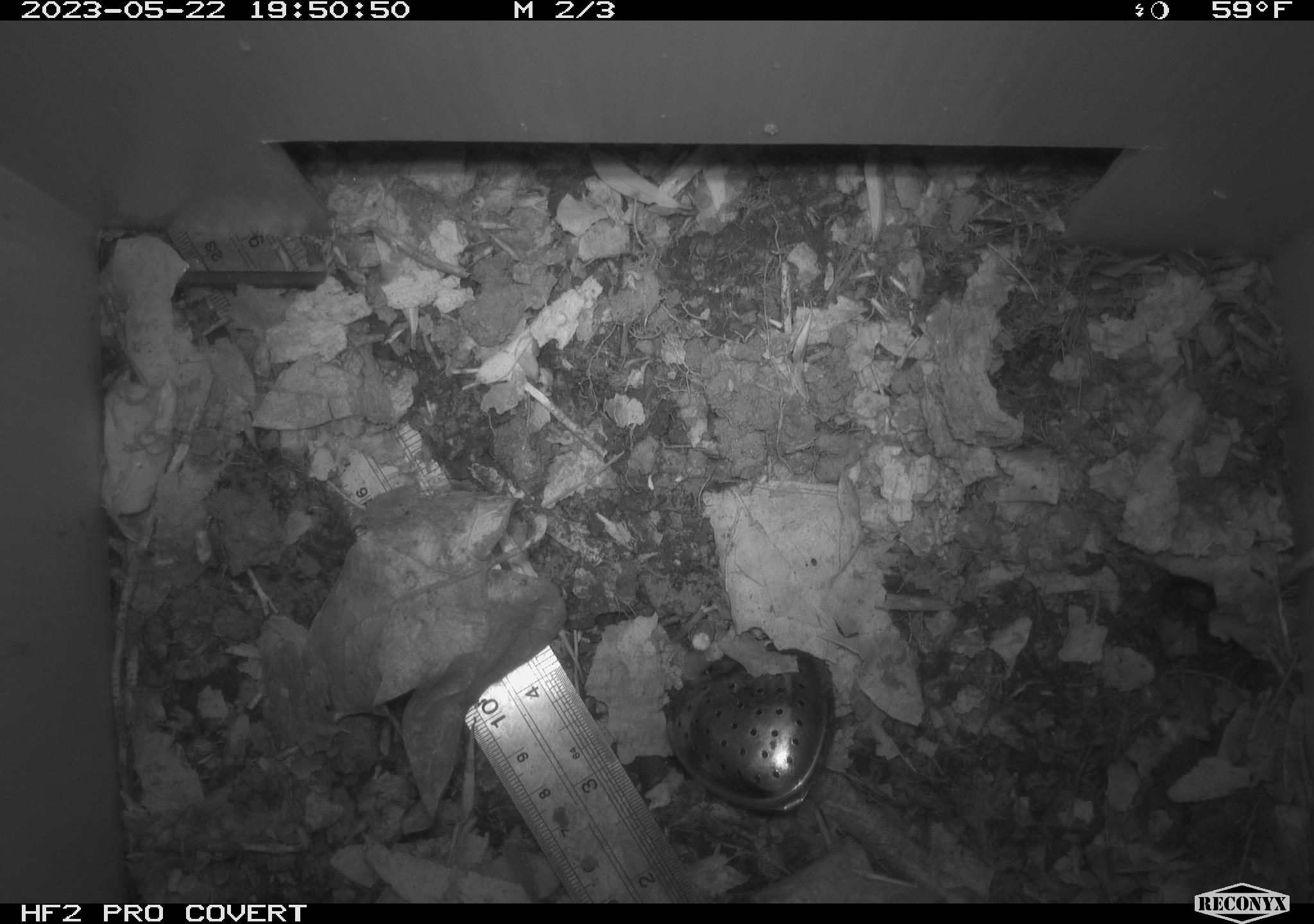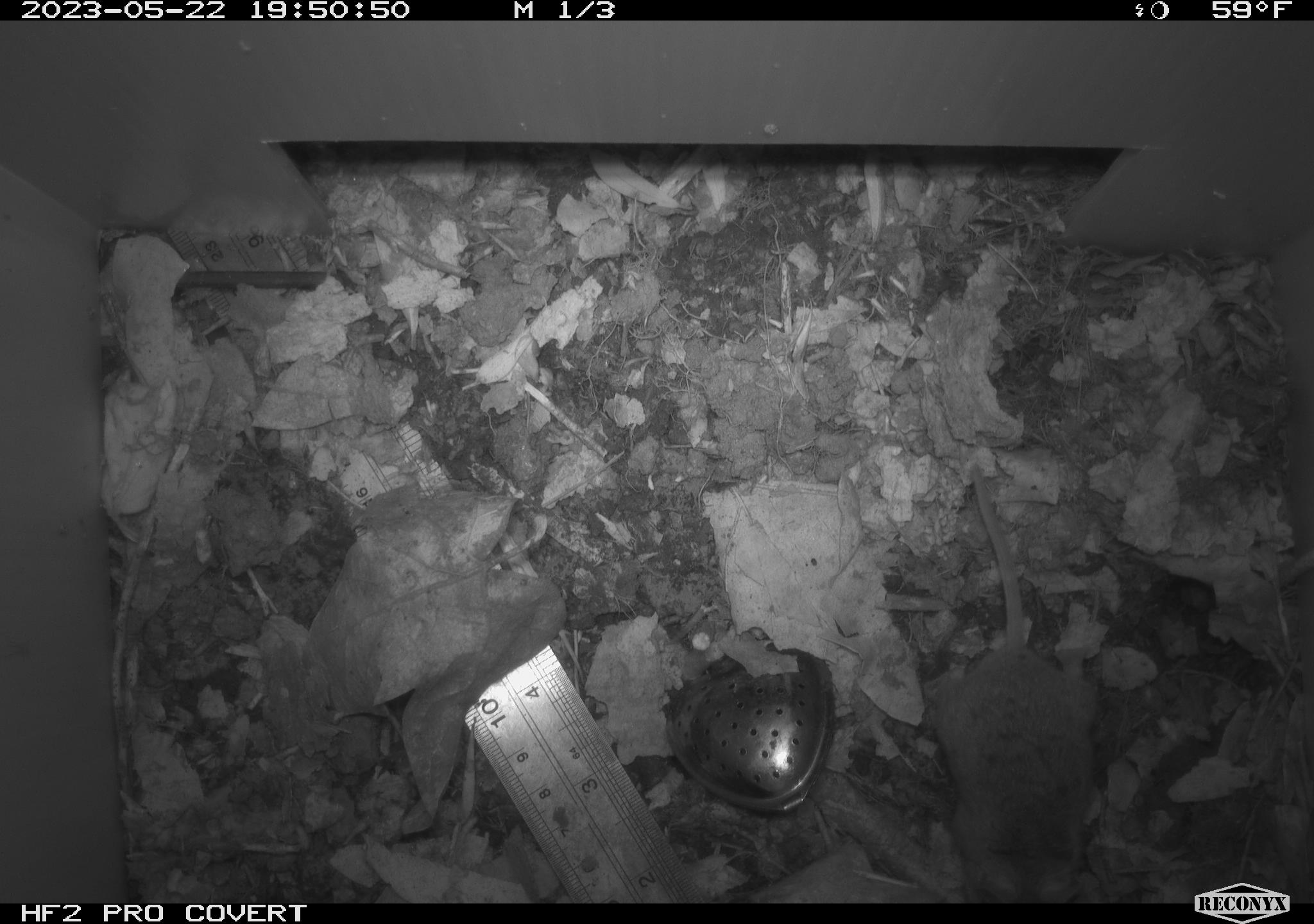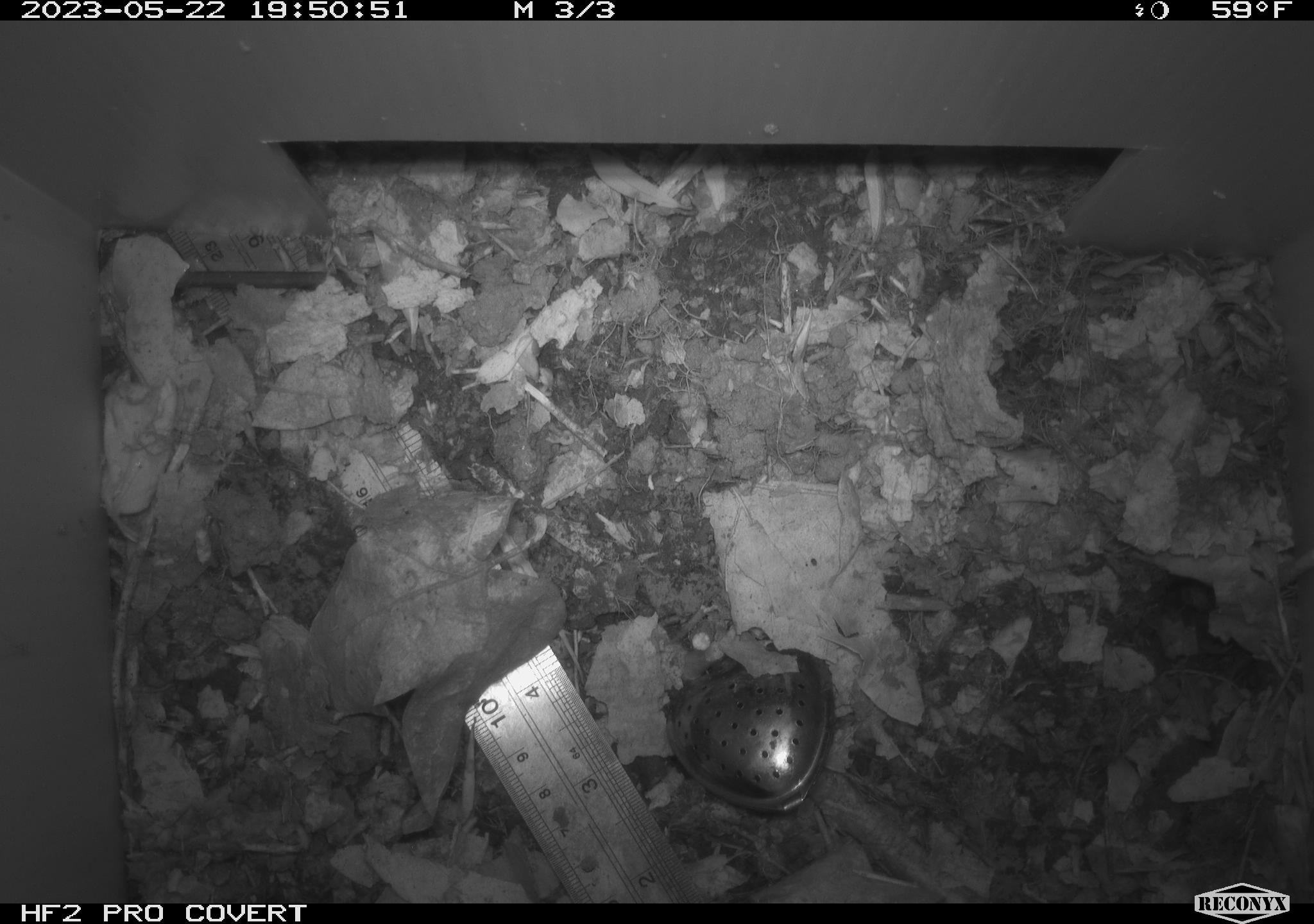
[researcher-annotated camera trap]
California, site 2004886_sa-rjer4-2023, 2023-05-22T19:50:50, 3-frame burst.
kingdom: Animalia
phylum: Chordata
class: Mammalia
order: Rodentia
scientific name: Rodentia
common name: mouse species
Mouse species (Rodentia).